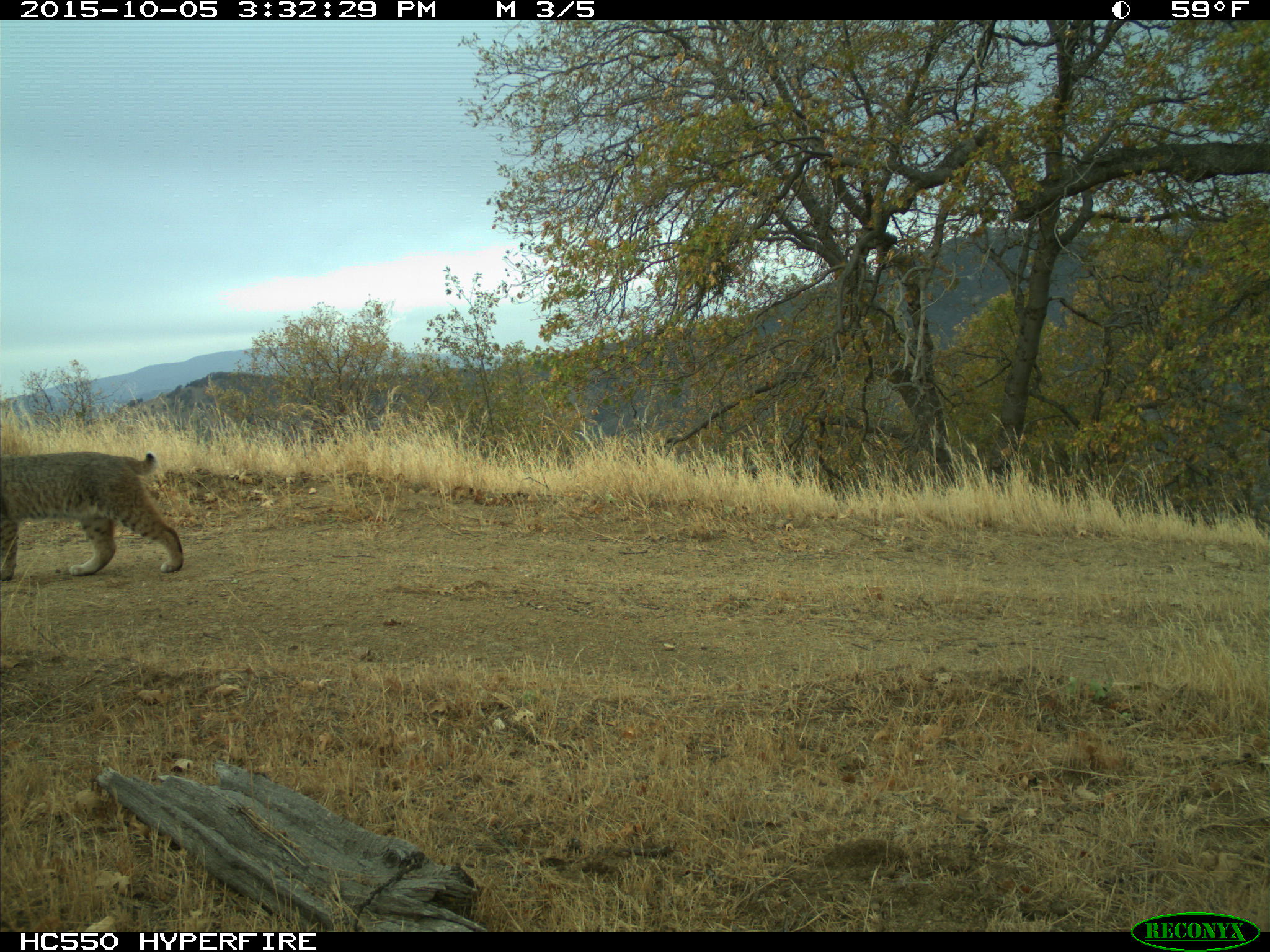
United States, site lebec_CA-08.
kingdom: Animalia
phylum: Chordata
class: Mammalia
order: Carnivora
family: Felidae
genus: Lynx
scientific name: Lynx rufus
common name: bobcat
Lynx rufus (bobcat).